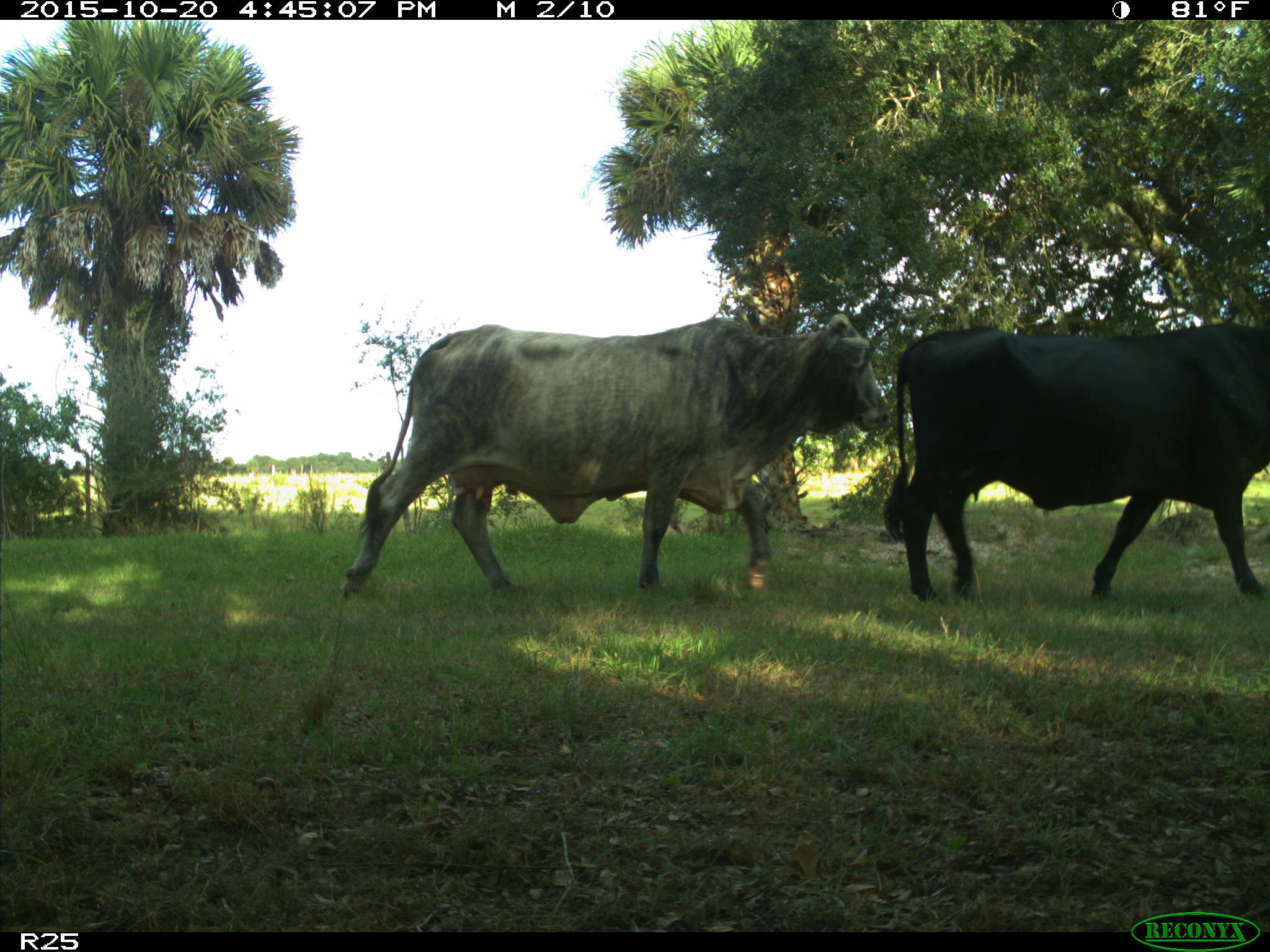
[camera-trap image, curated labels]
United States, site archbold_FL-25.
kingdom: Animalia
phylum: Chordata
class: Mammalia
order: Artiodactyla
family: Bovidae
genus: Bos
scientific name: Bos taurus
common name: domestic cow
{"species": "Bos taurus (domestic cow)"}